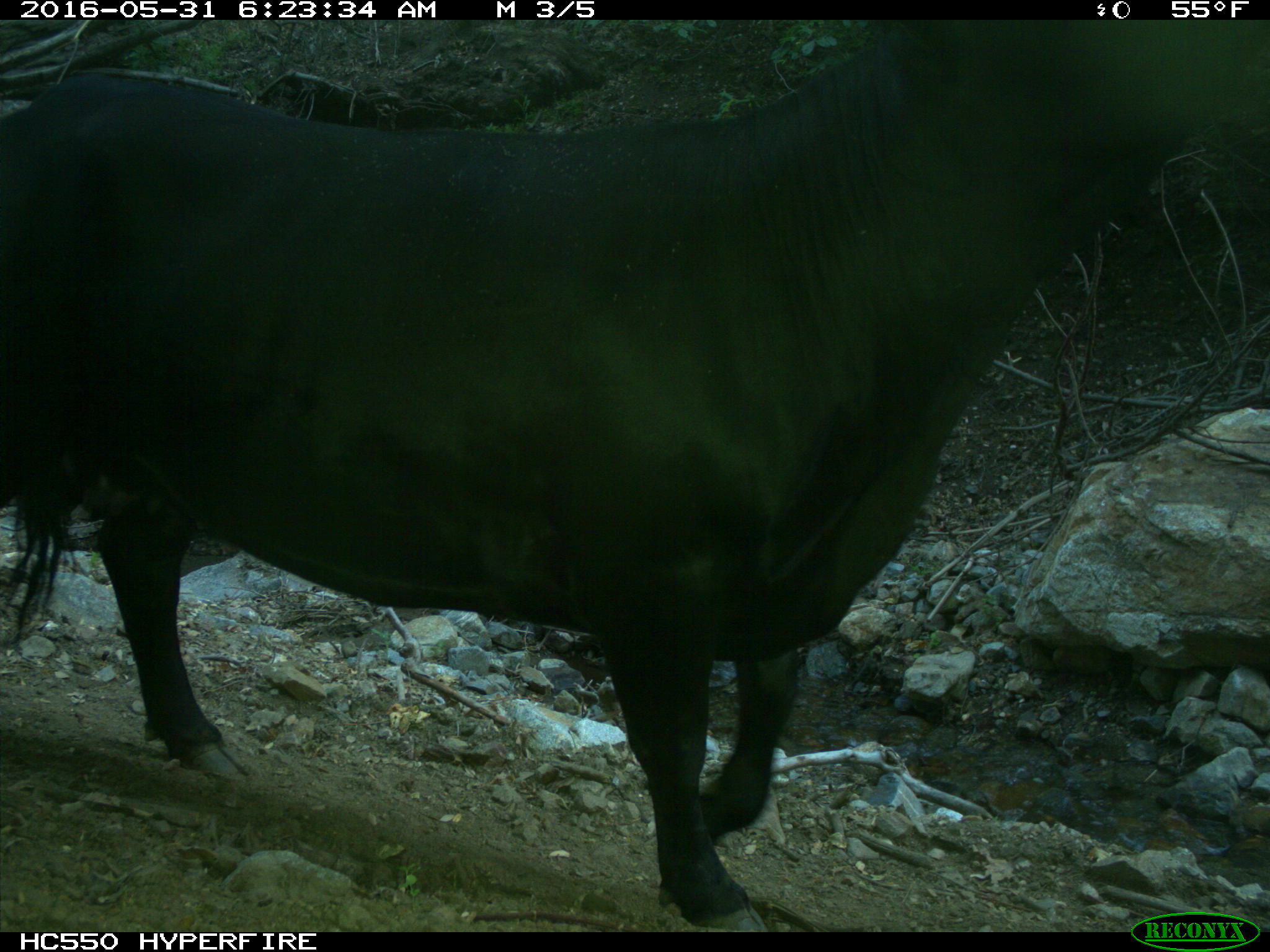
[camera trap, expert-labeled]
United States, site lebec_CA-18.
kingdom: Animalia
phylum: Chordata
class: Mammalia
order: Artiodactyla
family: Bovidae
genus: Bos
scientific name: Bos taurus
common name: domestic cow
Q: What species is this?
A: Bos taurus (domestic cow).